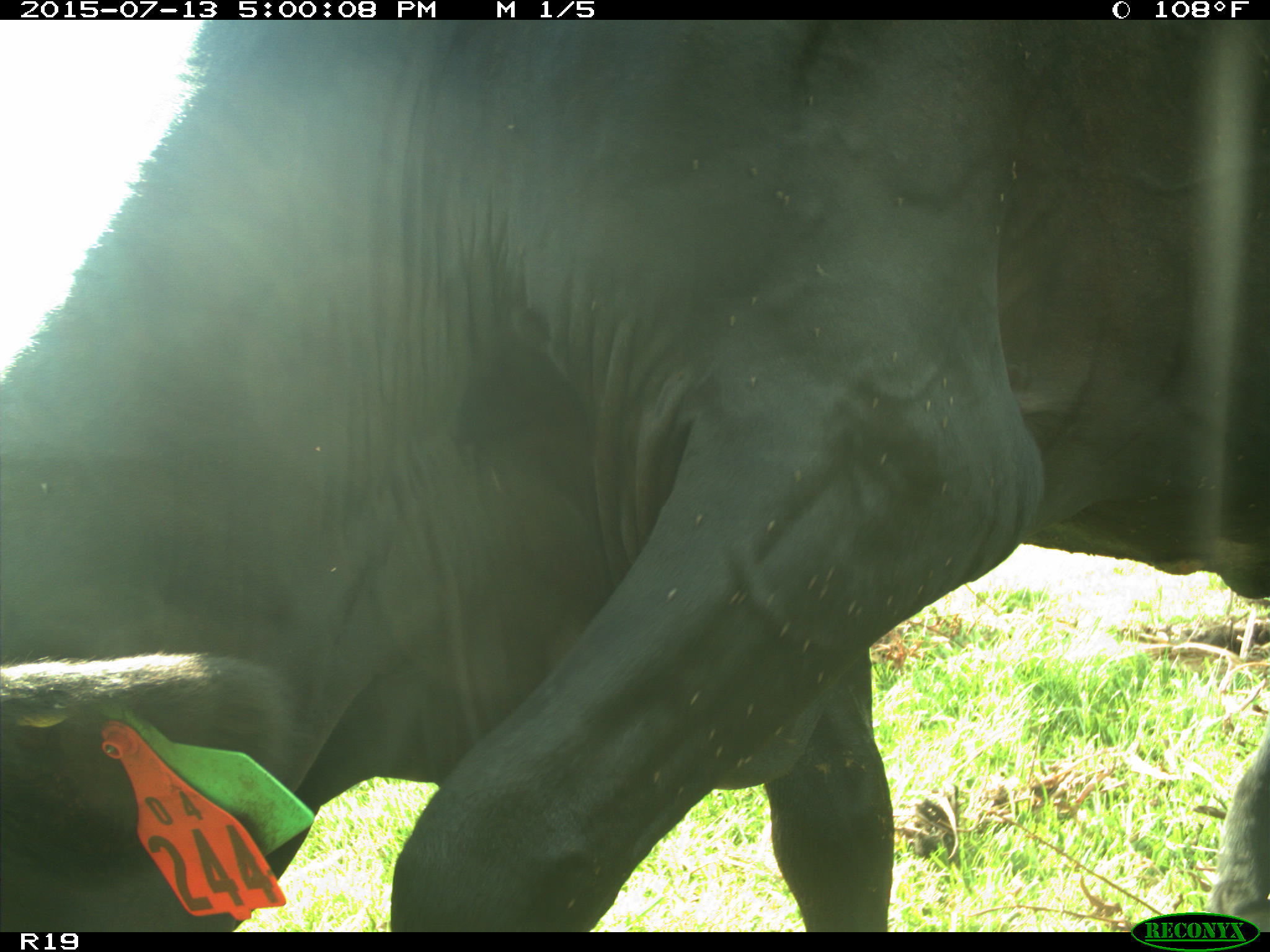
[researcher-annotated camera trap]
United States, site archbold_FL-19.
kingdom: Animalia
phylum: Chordata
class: Mammalia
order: Artiodactyla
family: Bovidae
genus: Bos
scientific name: Bos taurus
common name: domestic cow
Bos taurus (domestic cow).